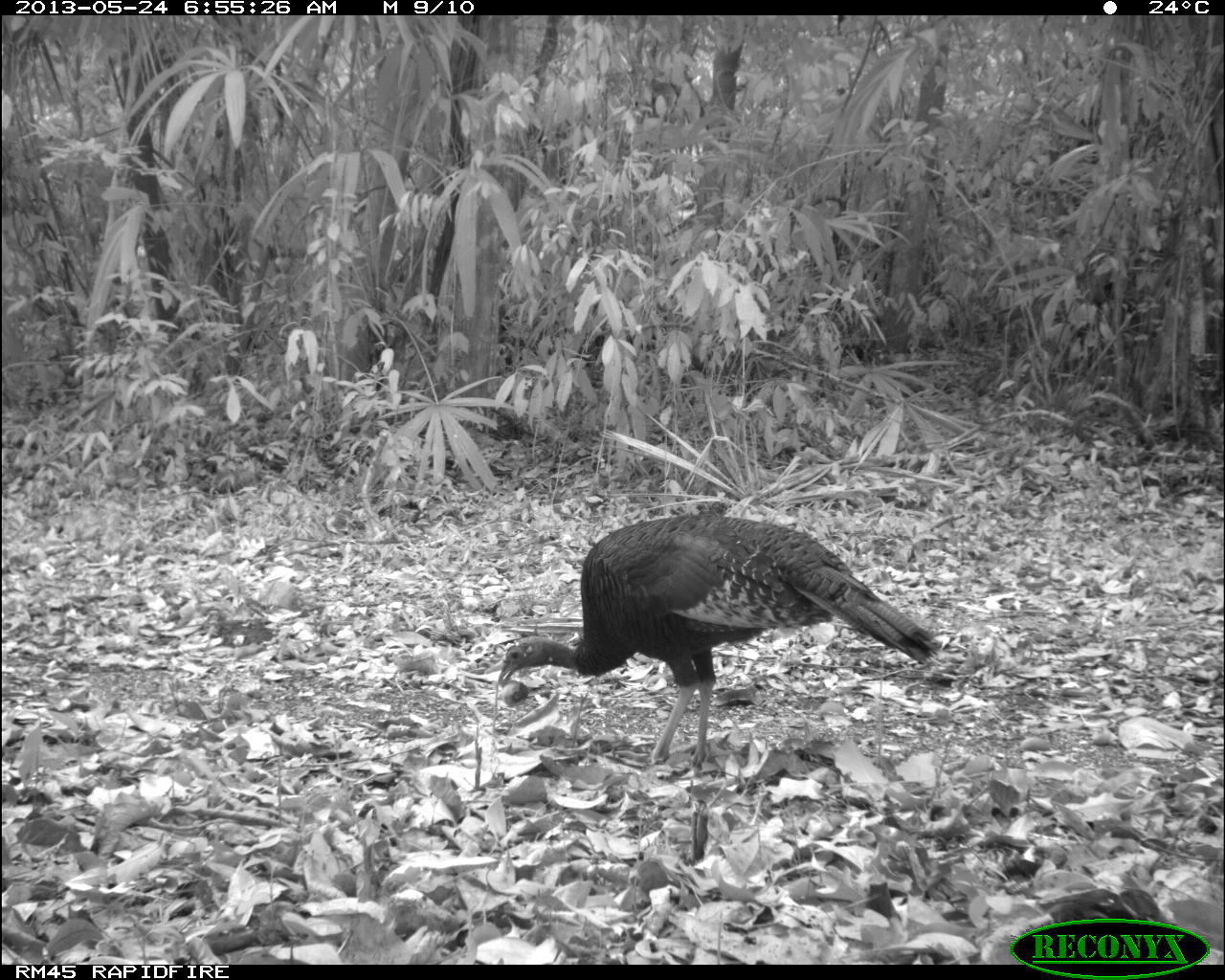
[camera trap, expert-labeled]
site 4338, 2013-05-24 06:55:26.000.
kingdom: Animalia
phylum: Chordata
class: Aves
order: Galliformes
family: Phasianidae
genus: Meleagris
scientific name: Meleagris ocellata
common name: ocellated turkey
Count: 1.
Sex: female.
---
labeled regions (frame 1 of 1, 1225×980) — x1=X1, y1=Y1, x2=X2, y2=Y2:
meleagris ocellata: x1=495, y1=512, x2=939, y2=774